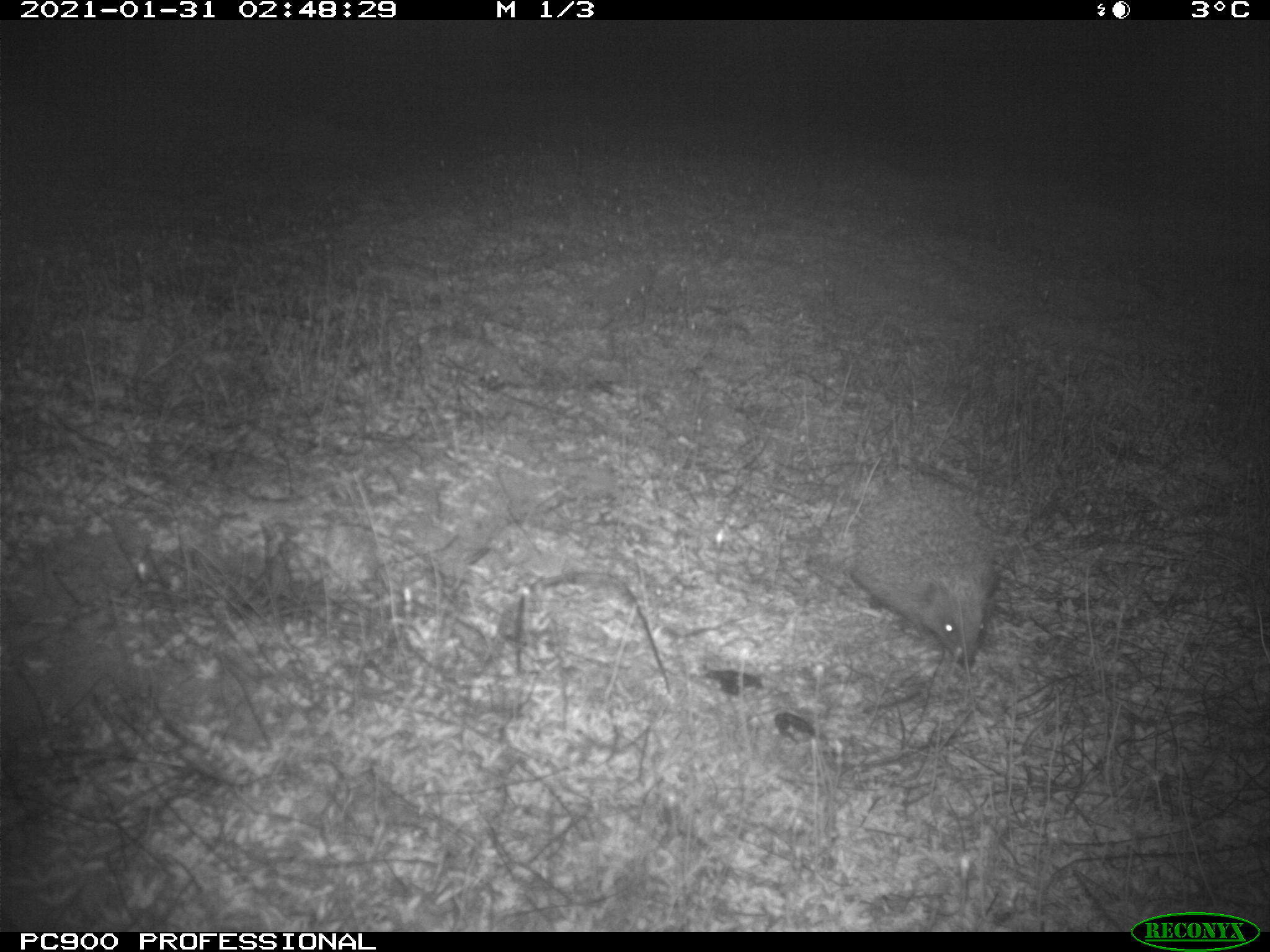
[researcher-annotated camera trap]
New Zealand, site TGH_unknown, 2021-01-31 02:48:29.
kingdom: Animalia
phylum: Chordata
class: Mammalia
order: Eulipotyphla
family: Erinaceidae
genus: Erinaceus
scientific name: Erinaceus europaeus europaeus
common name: european hedgehog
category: hedgehog